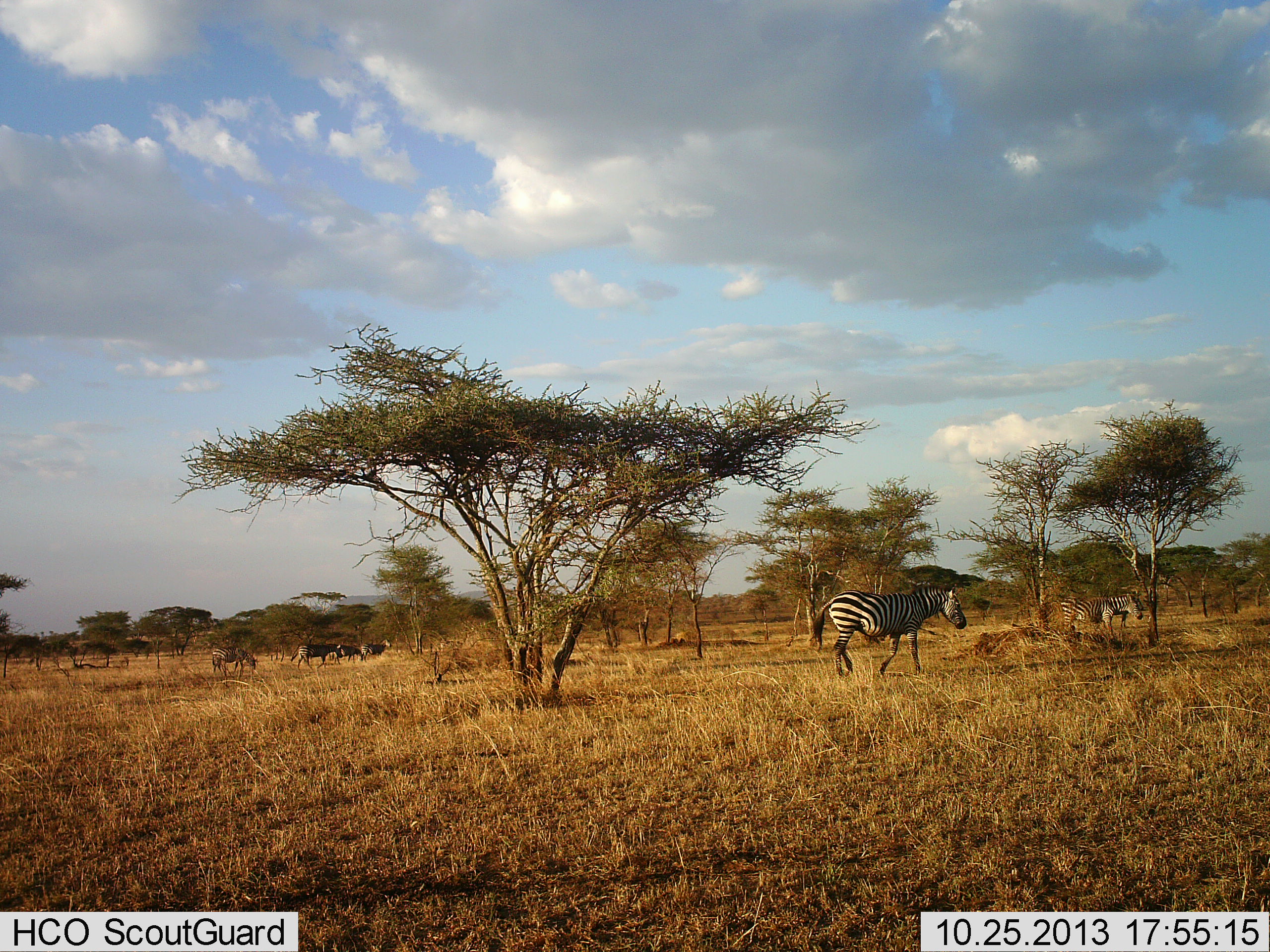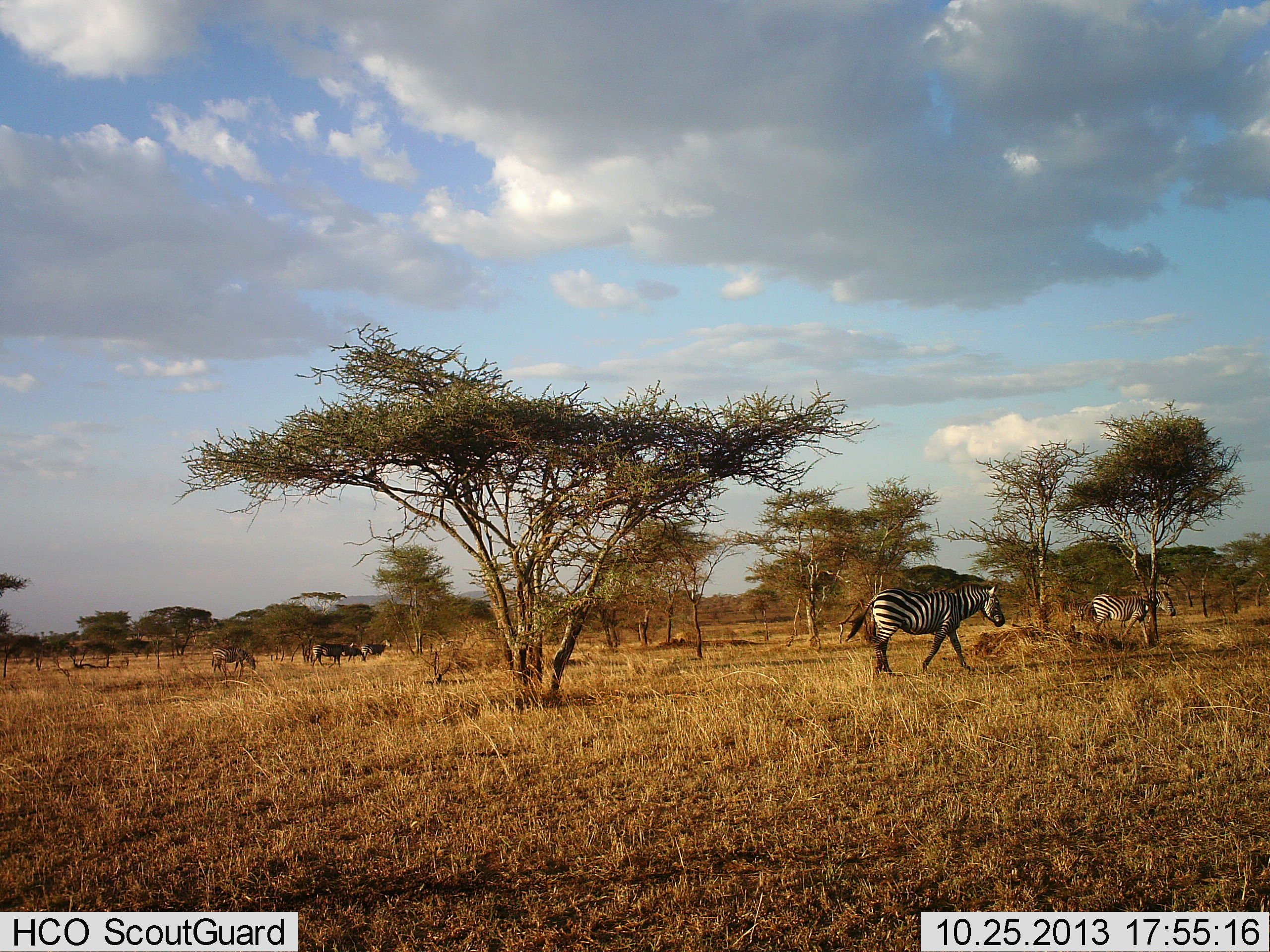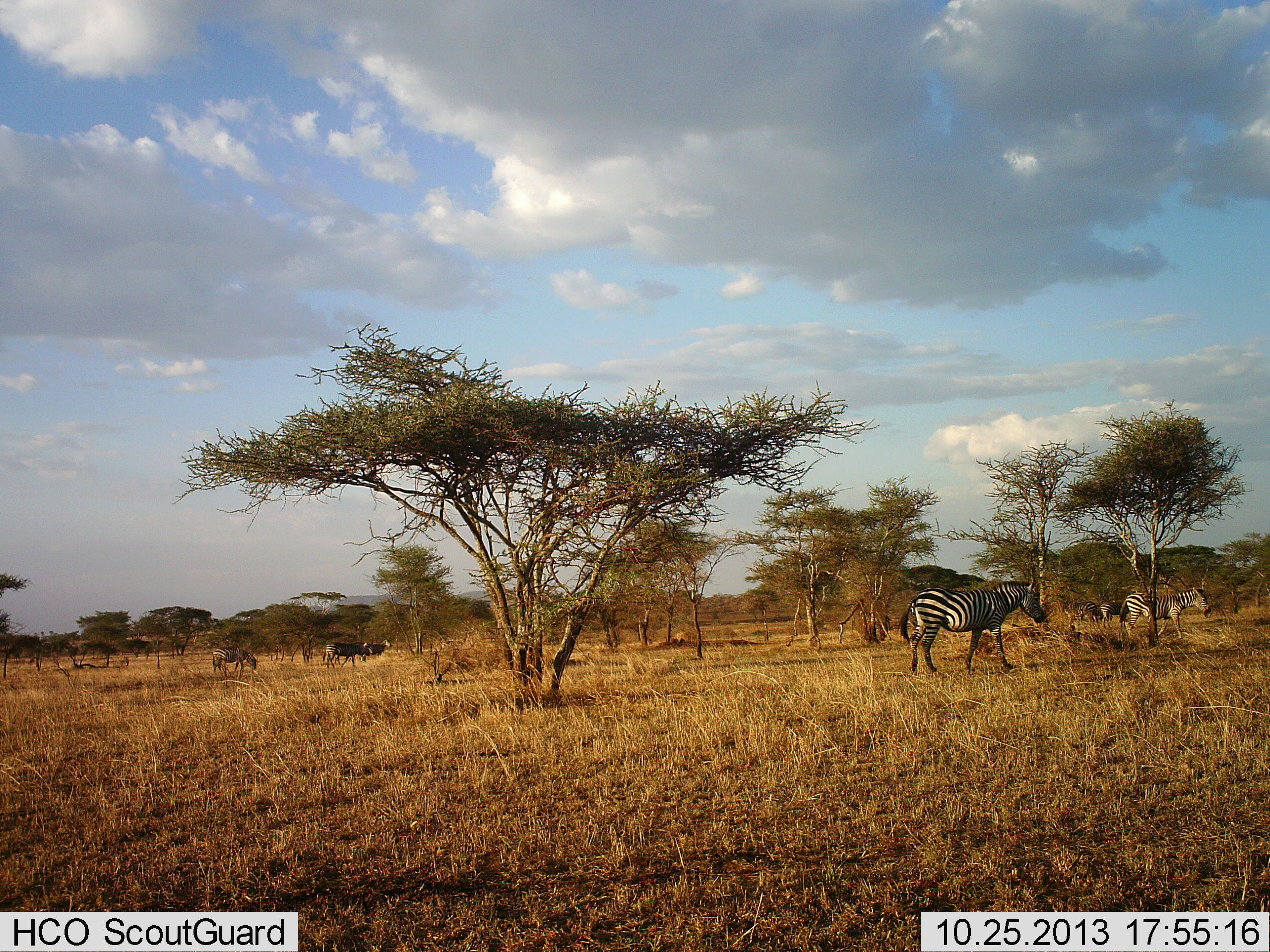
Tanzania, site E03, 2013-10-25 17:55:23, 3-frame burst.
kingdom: Animalia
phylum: Chordata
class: Mammalia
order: Perissodactyla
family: Equidae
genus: Equus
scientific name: Equus quagga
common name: plains zebra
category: zebra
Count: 3.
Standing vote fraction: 33%.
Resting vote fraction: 0%.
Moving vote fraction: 100%.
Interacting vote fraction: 0%.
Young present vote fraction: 7%.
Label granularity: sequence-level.